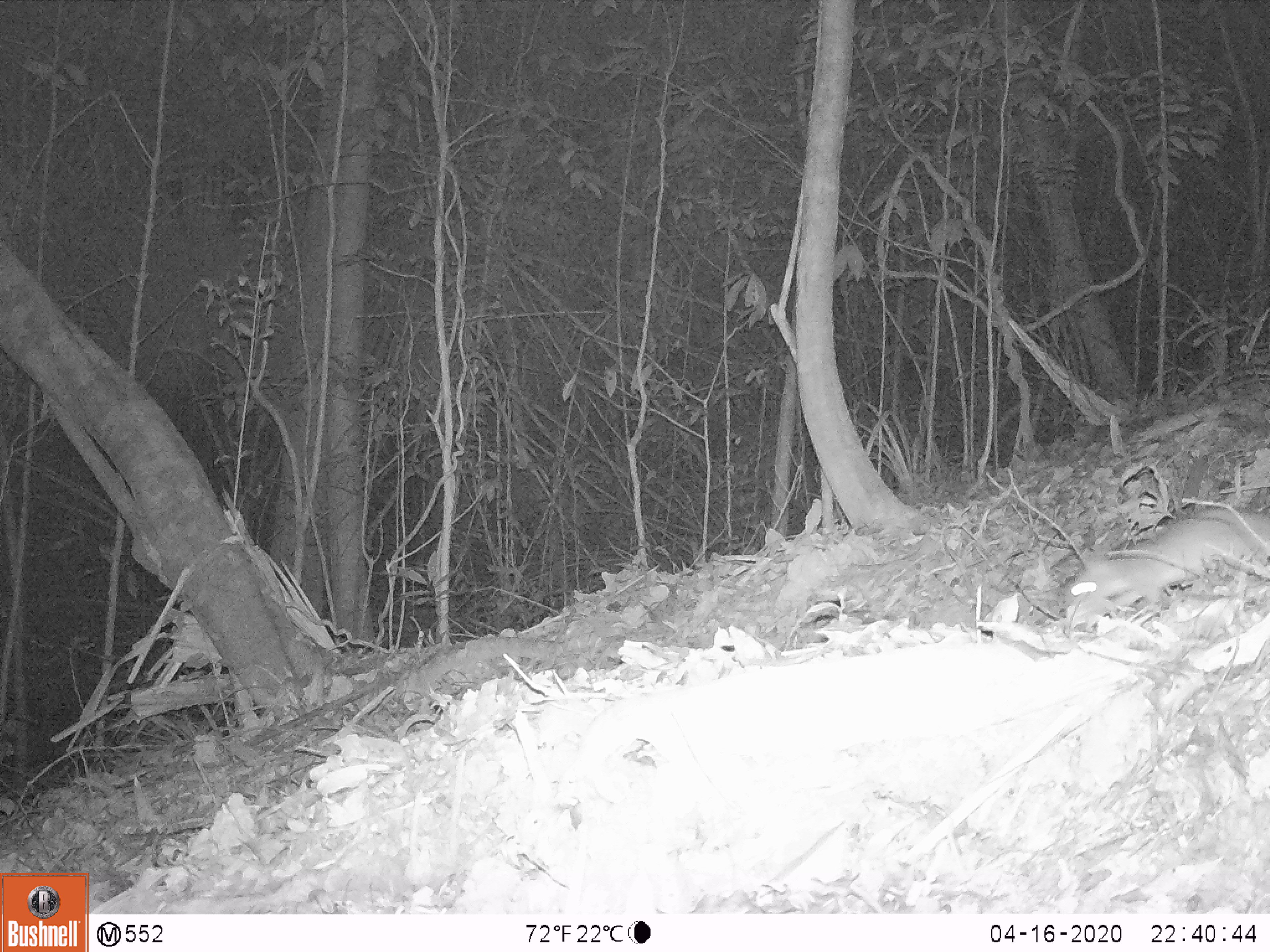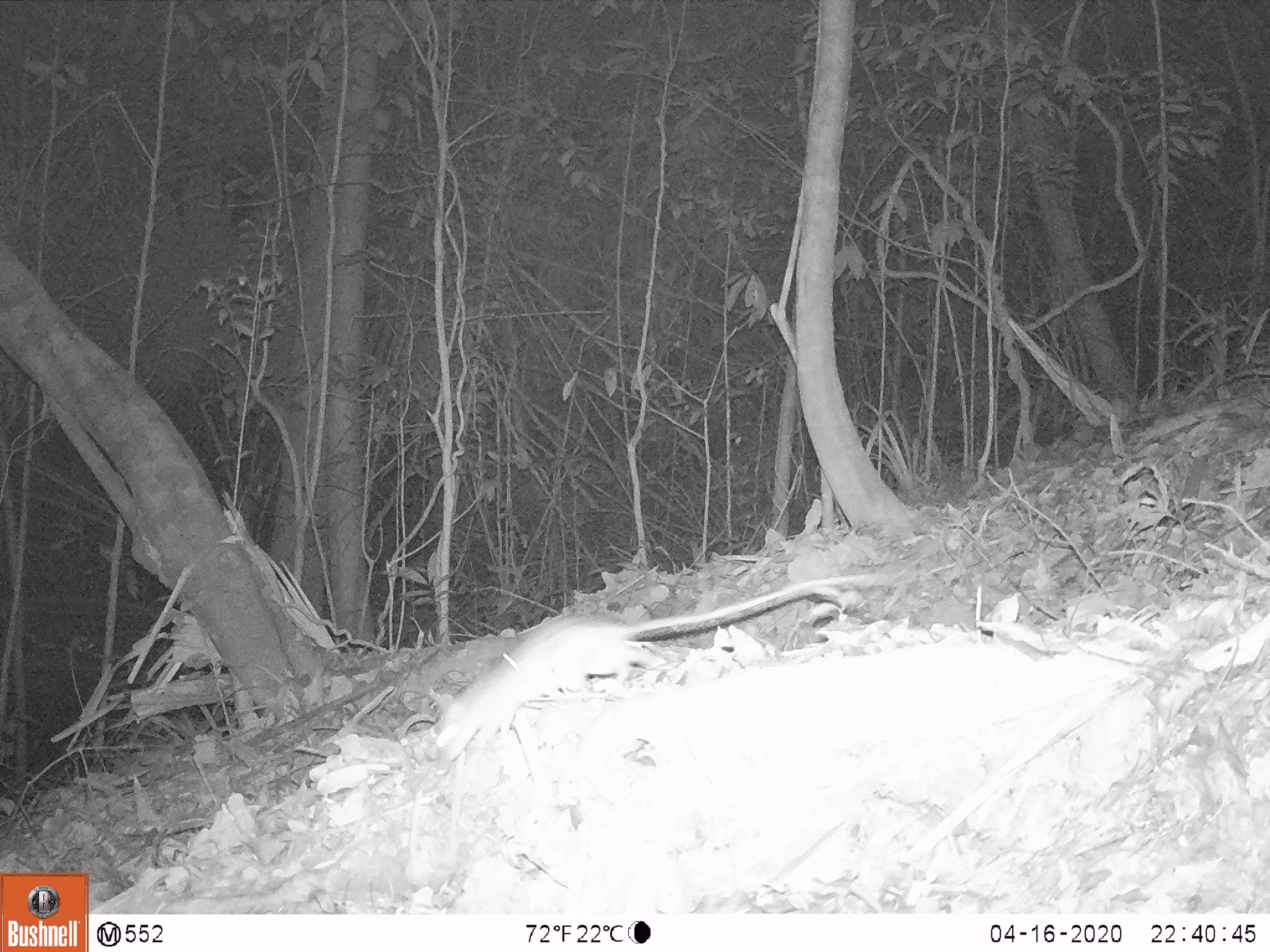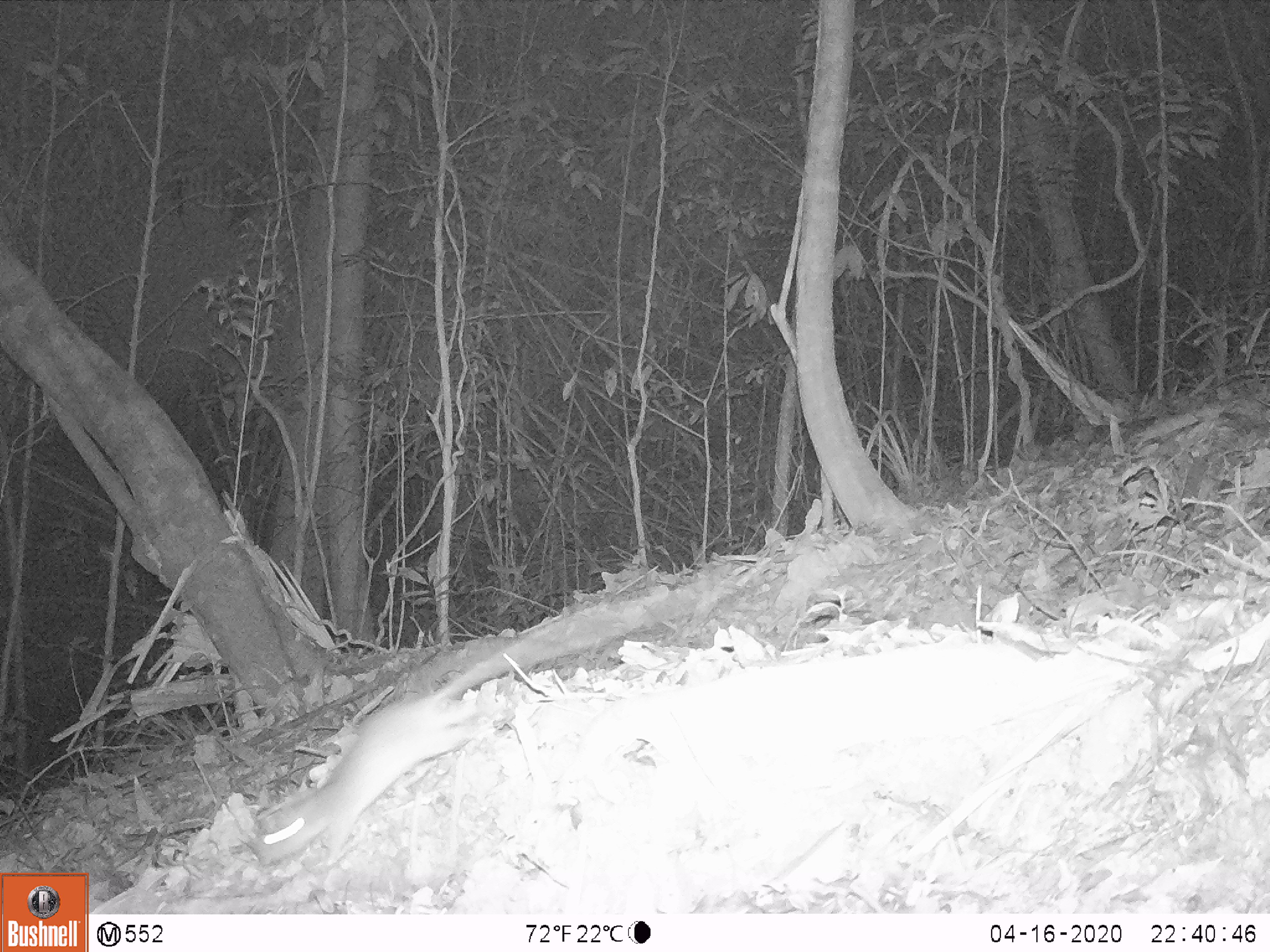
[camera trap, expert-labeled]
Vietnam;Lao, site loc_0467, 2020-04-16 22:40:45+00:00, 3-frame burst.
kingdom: Animalia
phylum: Chordata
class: Mammalia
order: Rodentia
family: Muridae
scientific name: Muridae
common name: old-world mice and rats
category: unidentified murid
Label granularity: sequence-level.